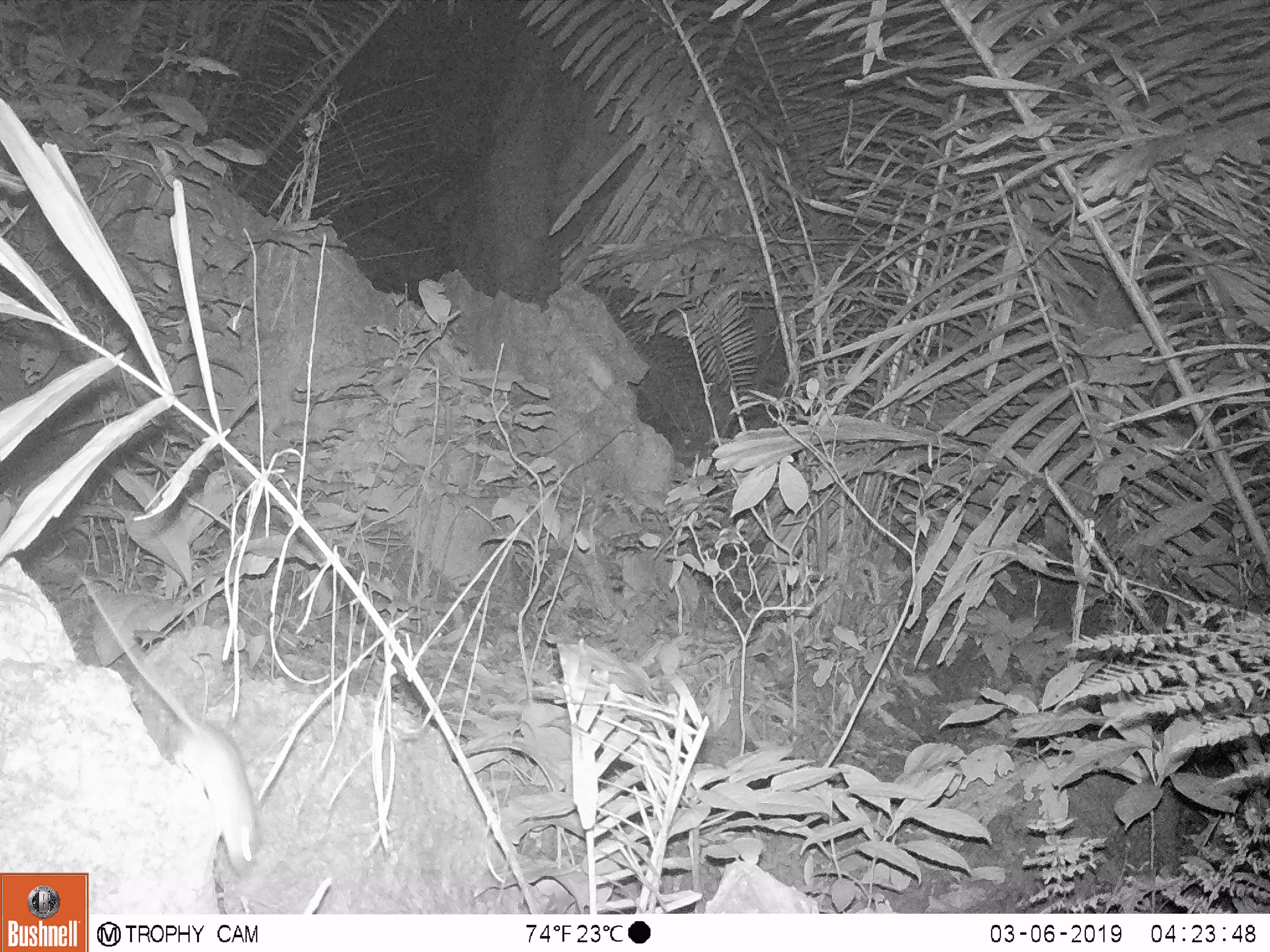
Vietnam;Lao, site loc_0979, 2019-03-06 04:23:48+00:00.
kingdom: Animalia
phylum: Chordata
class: Mammalia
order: Rodentia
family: Muridae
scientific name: Muridae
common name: old-world mice and rats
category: unidentified murid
Unidentified murid (old-world mice and rats) (Muridae). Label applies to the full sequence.